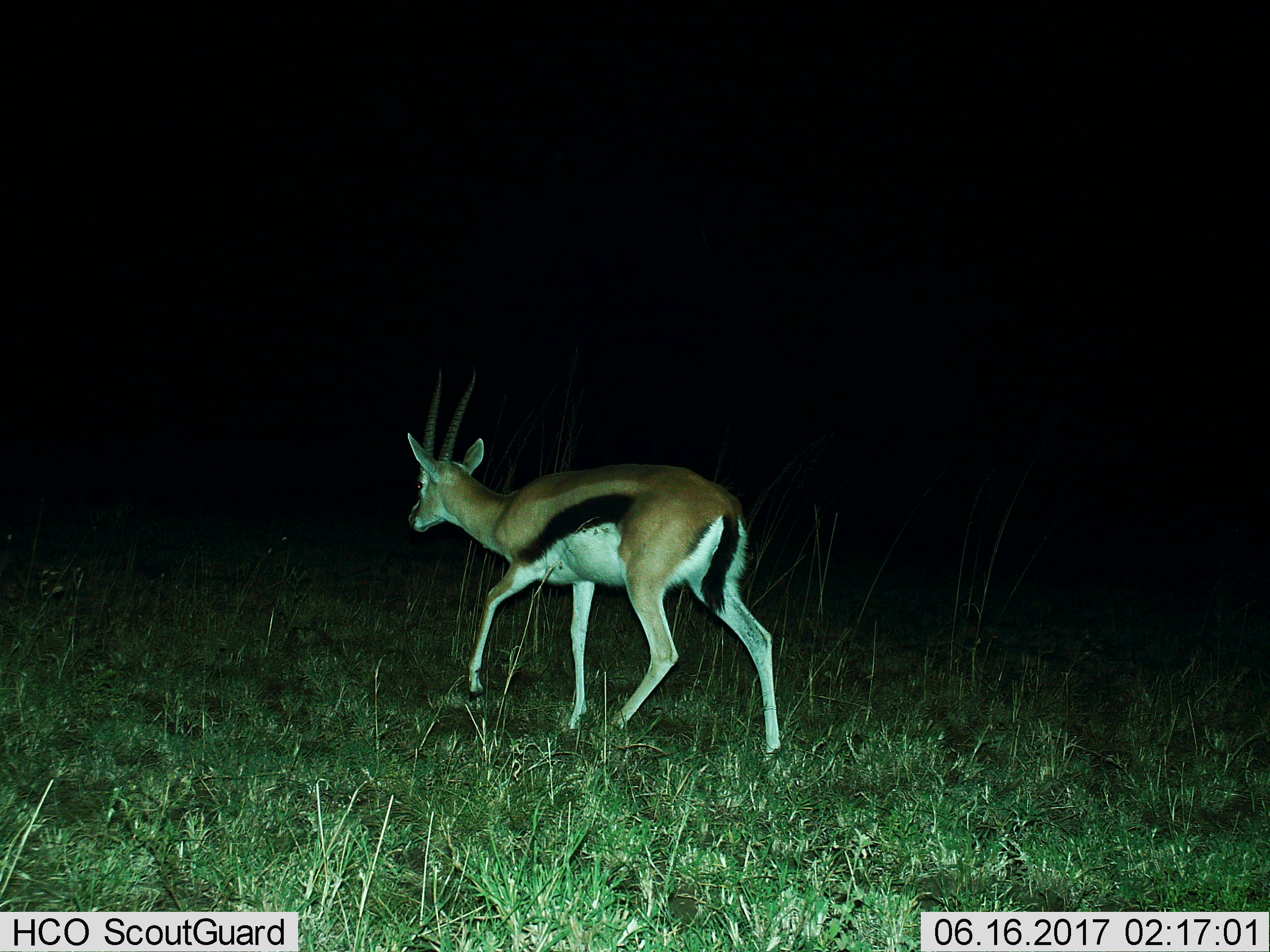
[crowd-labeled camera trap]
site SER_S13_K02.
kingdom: Animalia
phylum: Chordata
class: Mammalia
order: Artiodactyla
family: Bovidae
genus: Eudorcas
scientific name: Eudorcas thomsonii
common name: thomson's gazelle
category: gazellethomsons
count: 1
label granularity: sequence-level